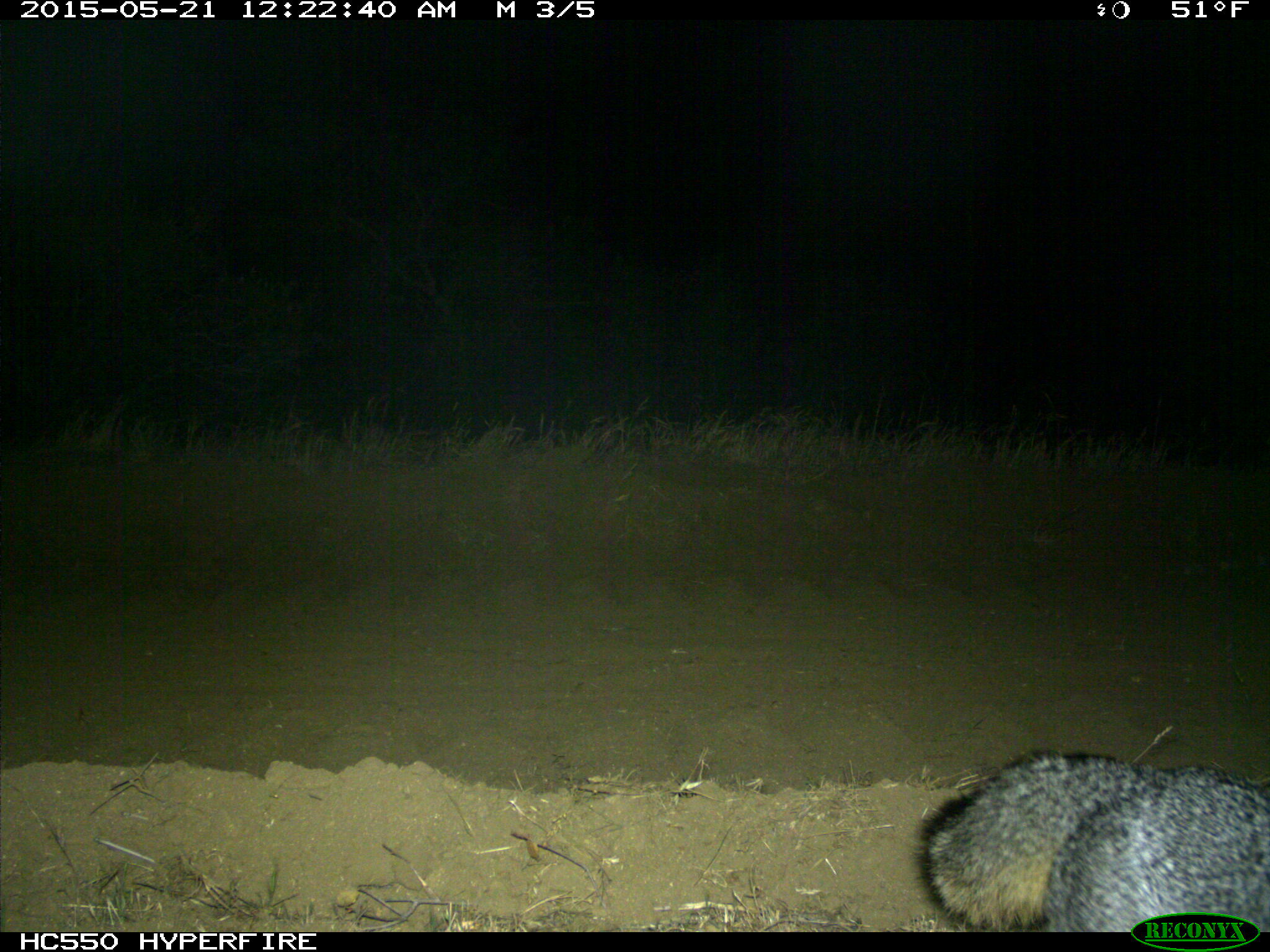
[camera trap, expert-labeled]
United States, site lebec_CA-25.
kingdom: Animalia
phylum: Chordata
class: Mammalia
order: Carnivora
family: Canidae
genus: Urocyon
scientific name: Urocyon cinereoargenteus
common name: gray fox